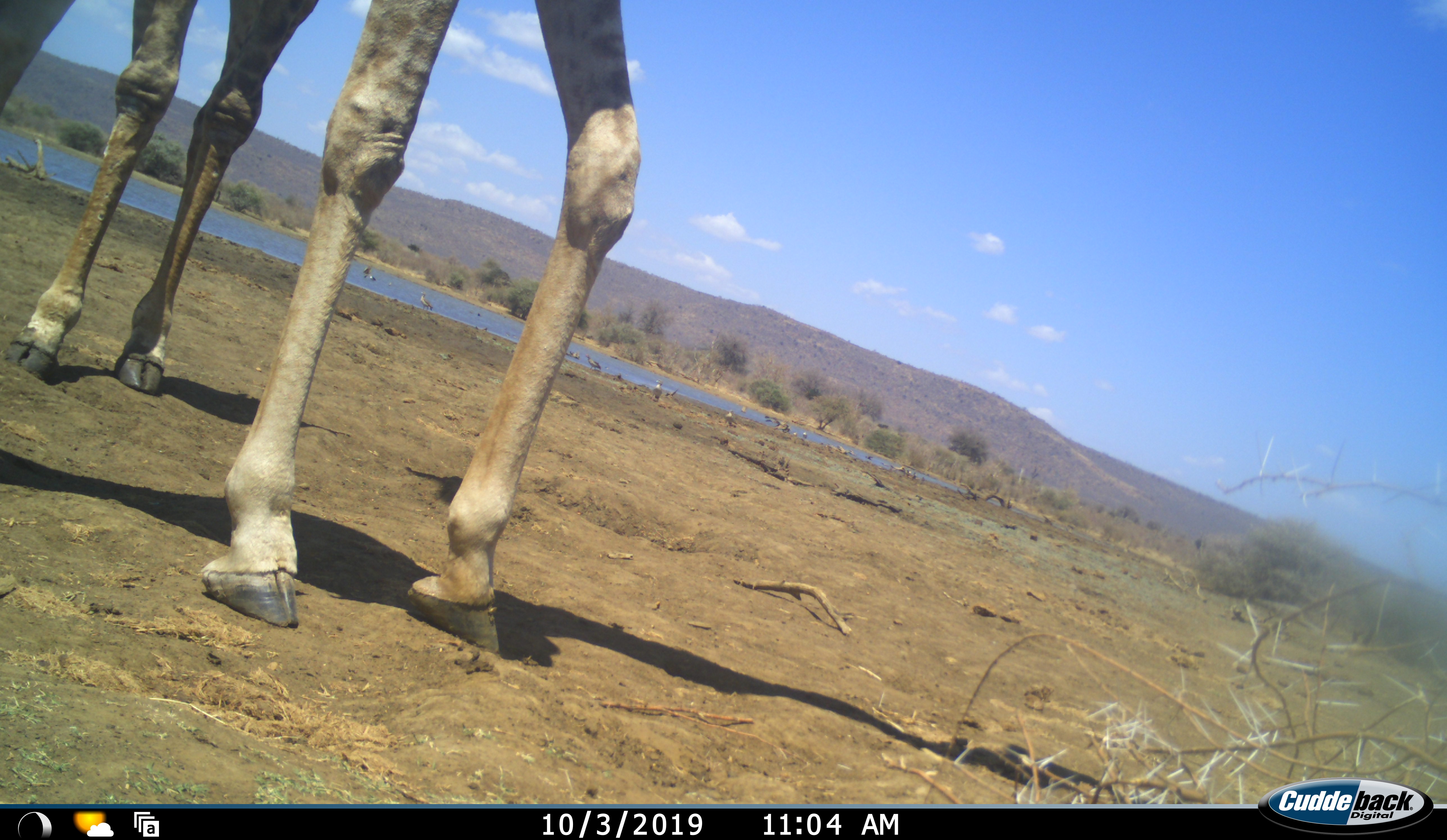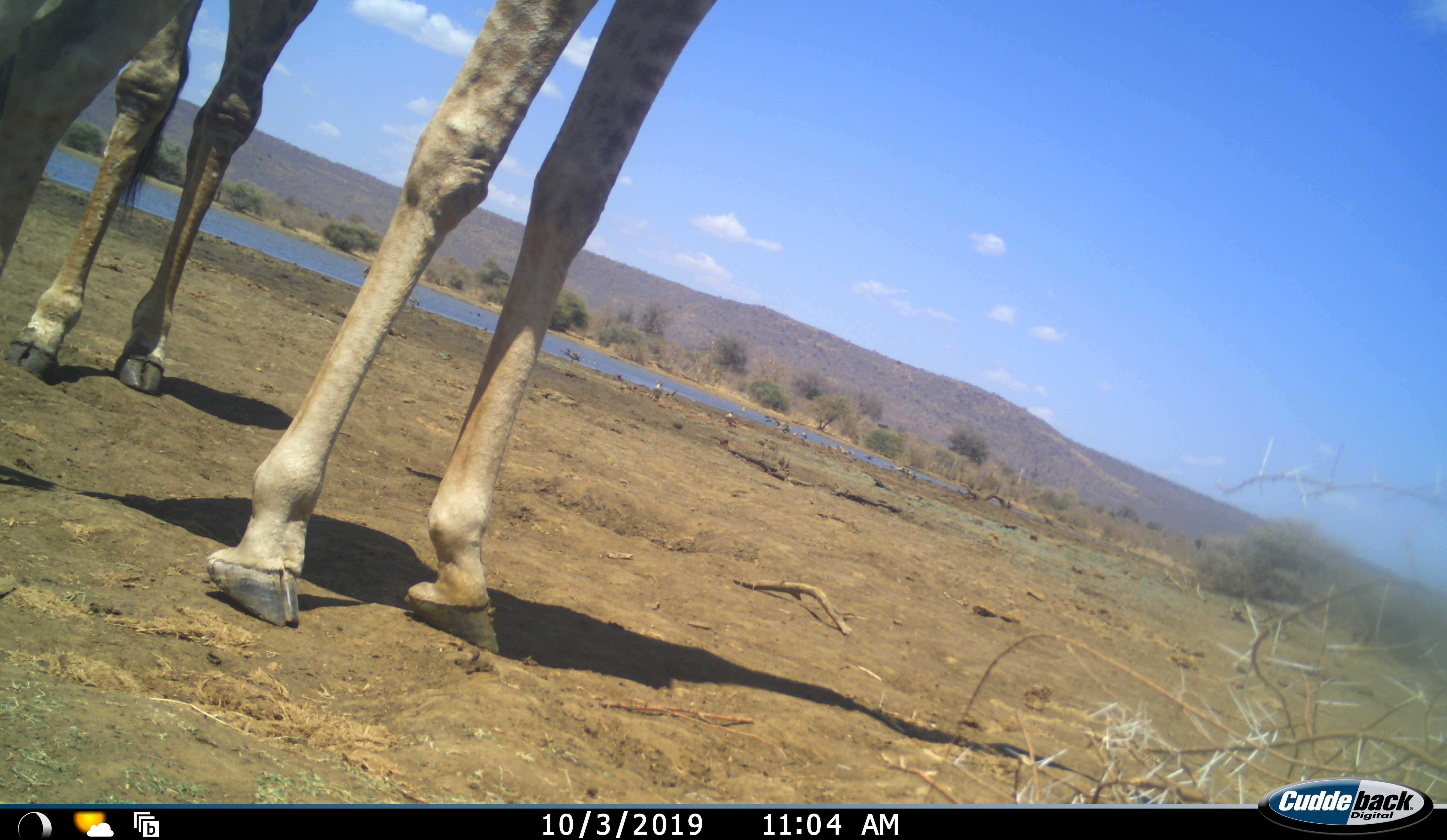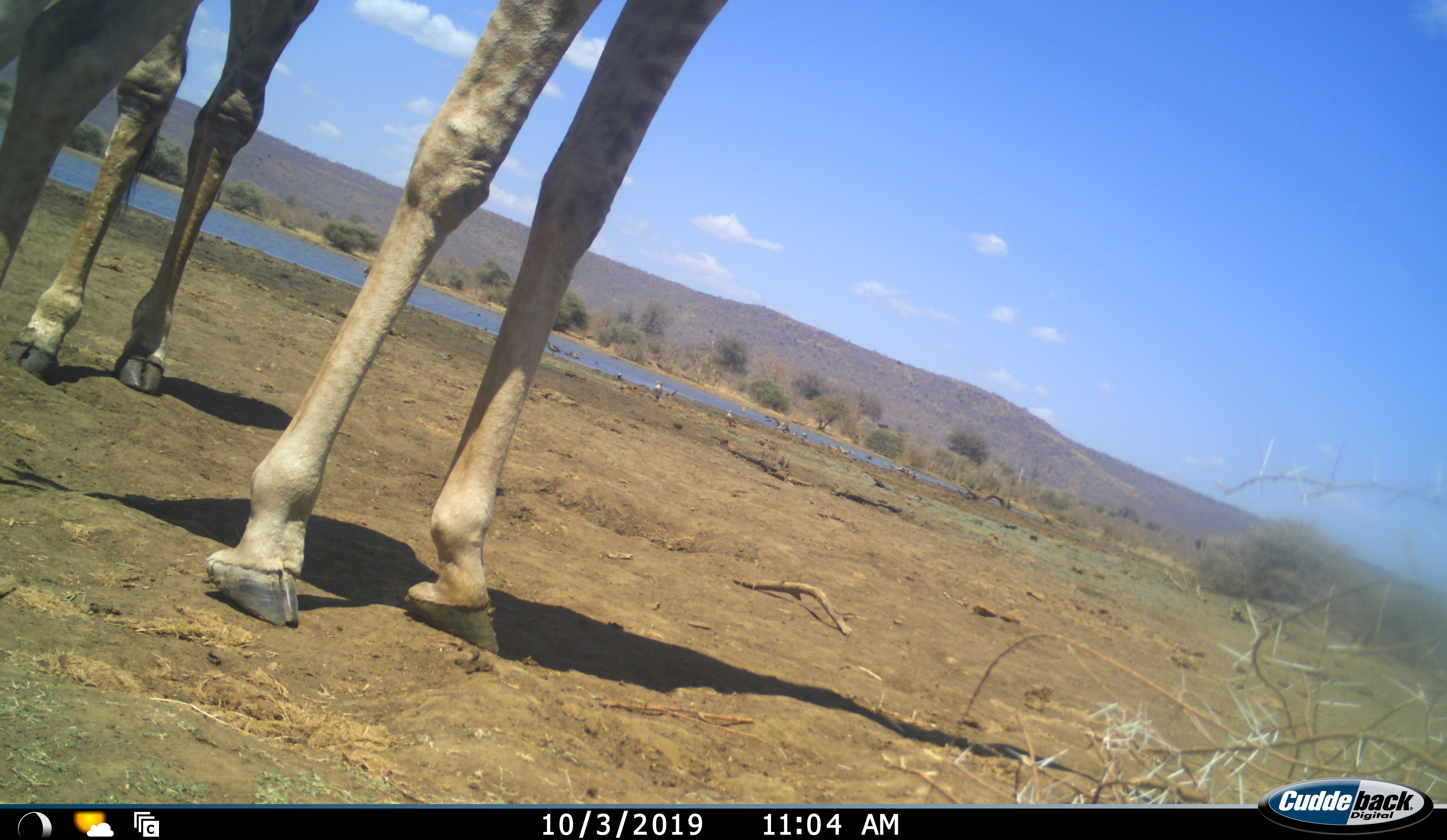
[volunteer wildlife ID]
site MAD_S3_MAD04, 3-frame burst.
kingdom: Animalia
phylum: Chordata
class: Mammalia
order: Artiodactyla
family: Giraffidae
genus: Giraffa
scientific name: Giraffa camelopardalis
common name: giraffe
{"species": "giraffe (Giraffa camelopardalis)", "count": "2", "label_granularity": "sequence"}